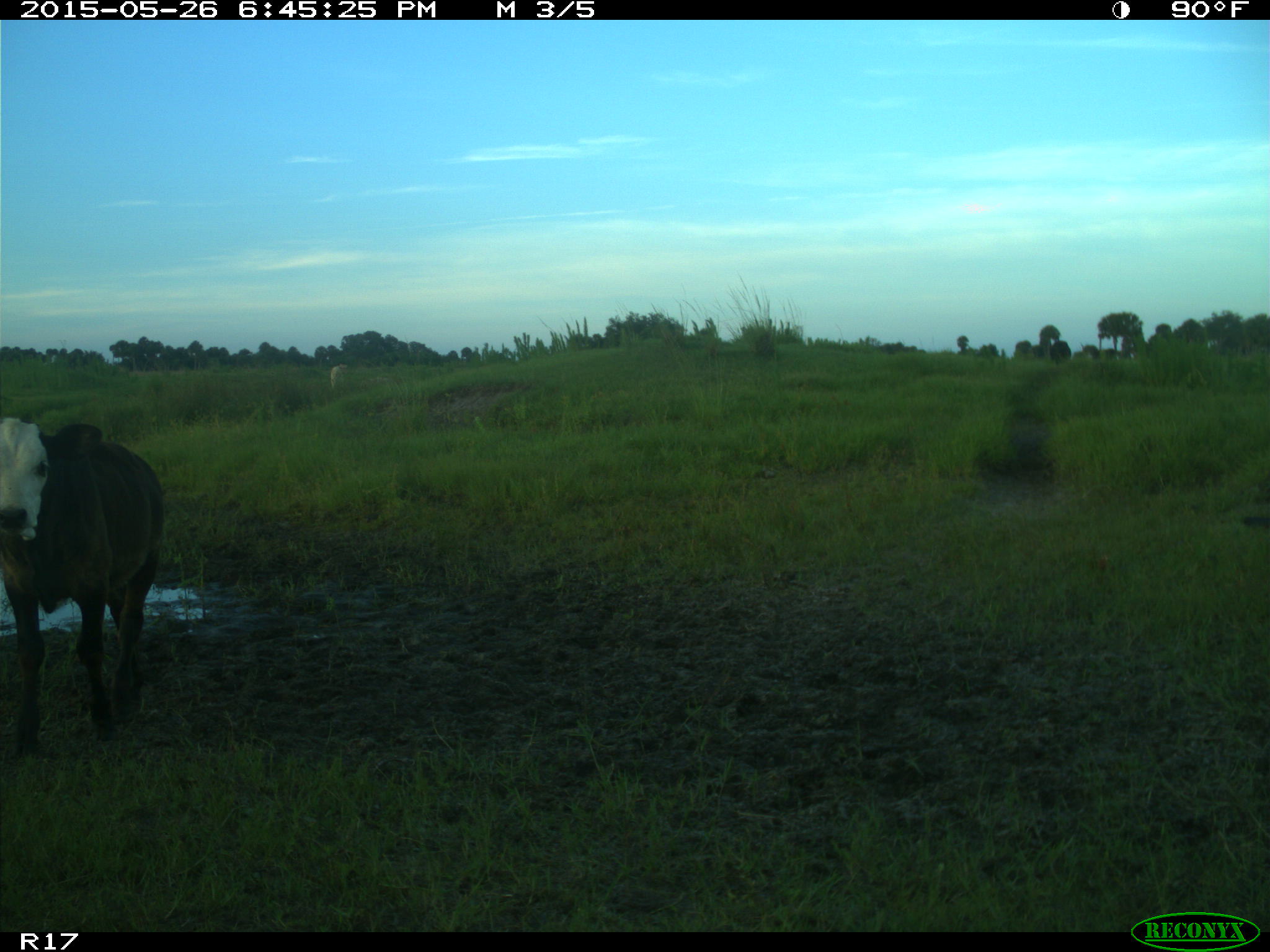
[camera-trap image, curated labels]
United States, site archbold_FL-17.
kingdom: Animalia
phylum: Chordata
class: Mammalia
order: Artiodactyla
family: Bovidae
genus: Bos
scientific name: Bos taurus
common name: domestic cow